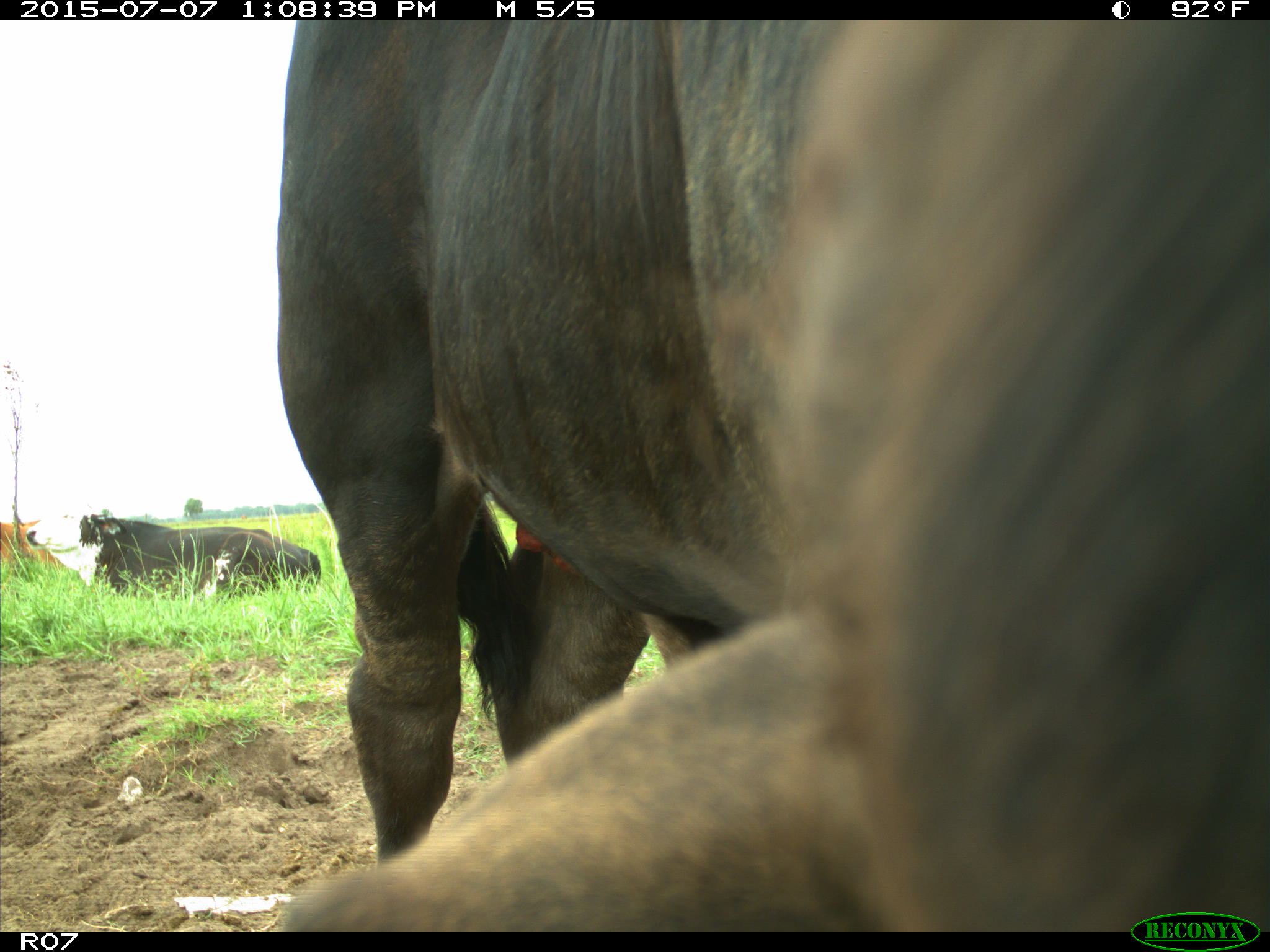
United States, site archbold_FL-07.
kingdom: Animalia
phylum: Chordata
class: Mammalia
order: Artiodactyla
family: Bovidae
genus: Bos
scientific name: Bos taurus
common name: domestic cow